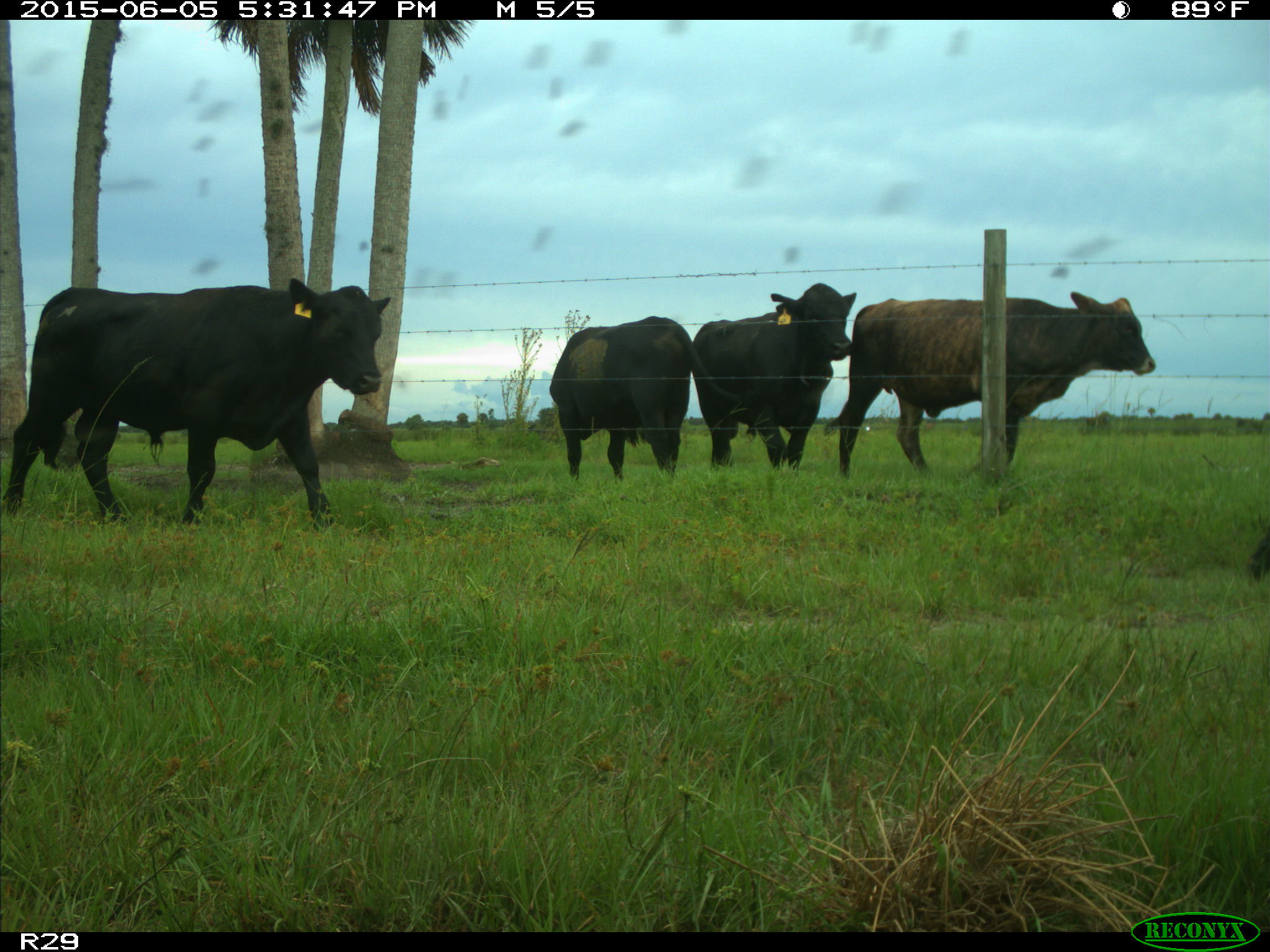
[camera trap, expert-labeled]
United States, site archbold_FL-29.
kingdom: Animalia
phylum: Chordata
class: Mammalia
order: Artiodactyla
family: Bovidae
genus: Bos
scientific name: Bos taurus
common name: domestic cow